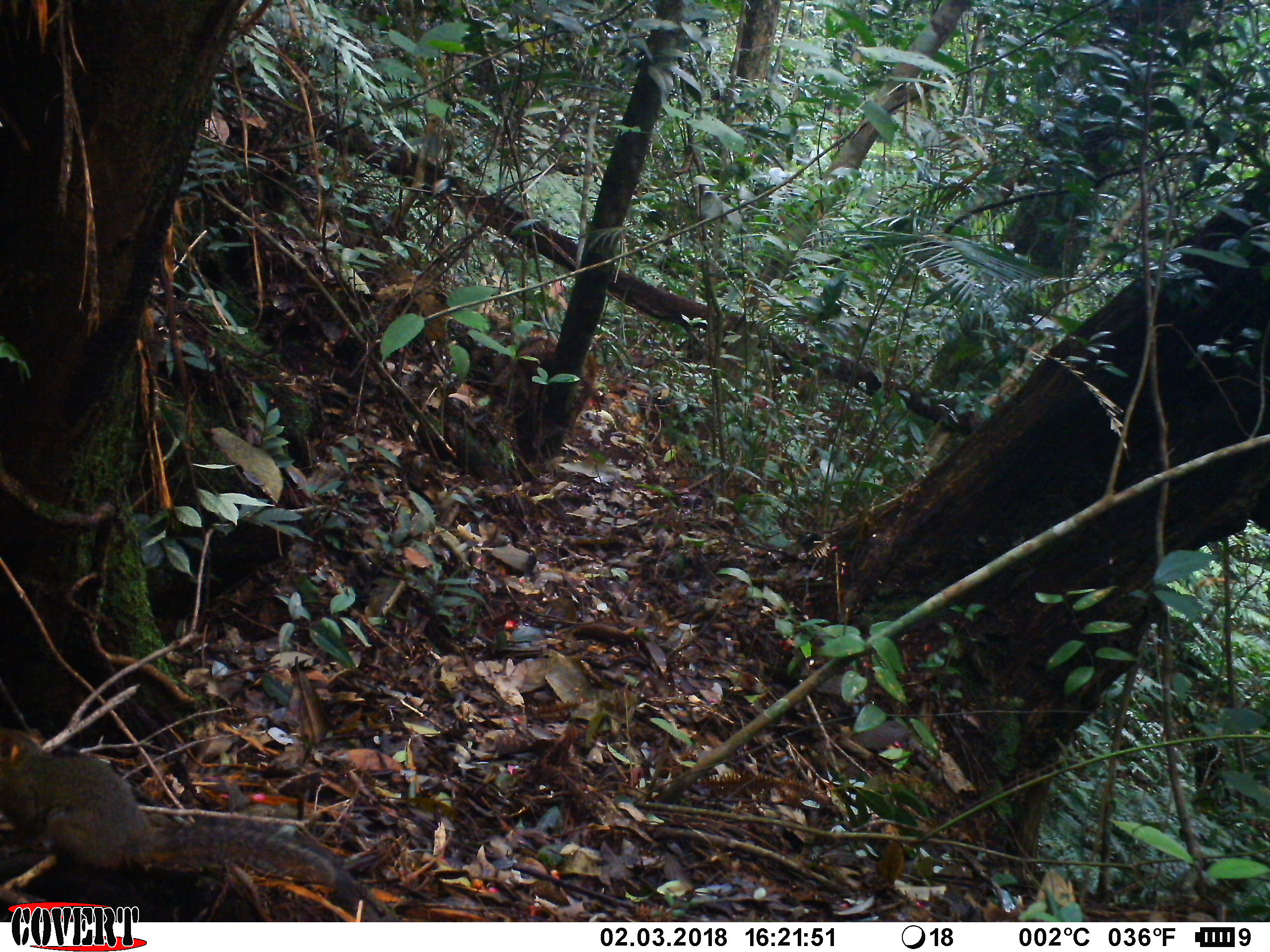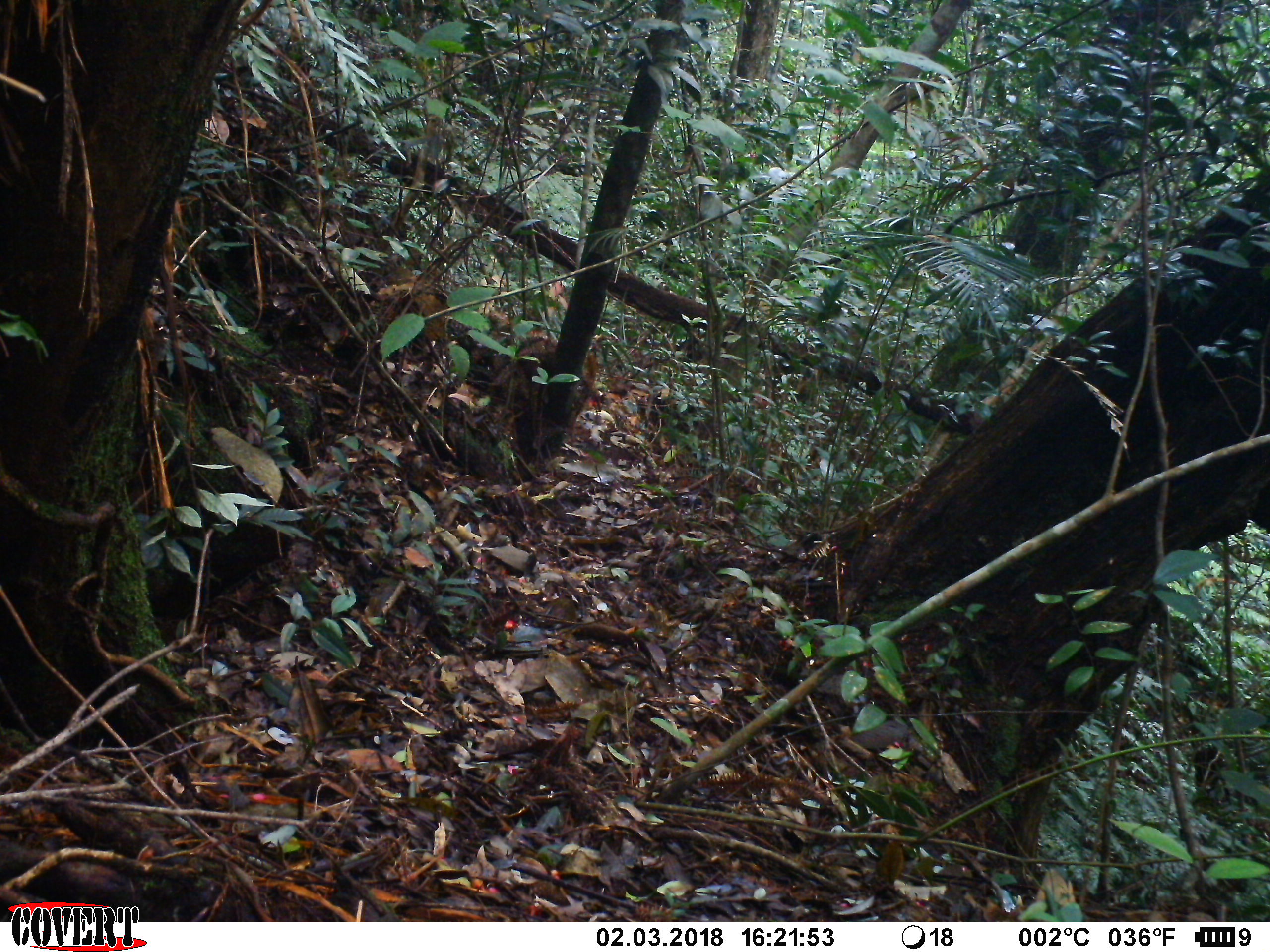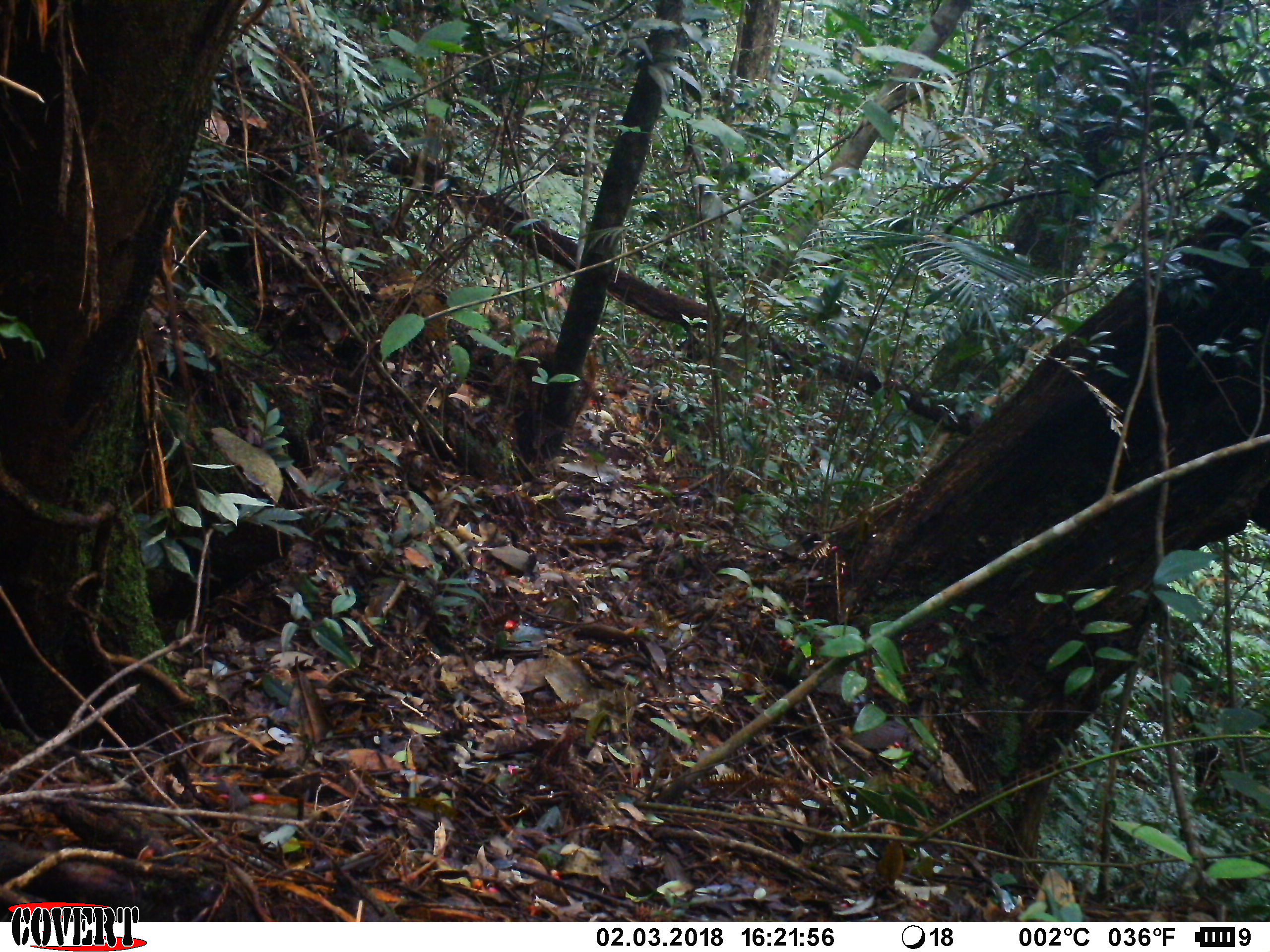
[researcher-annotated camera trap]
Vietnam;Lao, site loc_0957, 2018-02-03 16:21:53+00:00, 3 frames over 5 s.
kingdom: Animalia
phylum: Chordata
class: Mammalia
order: Rodentia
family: Sciuridae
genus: Dremomys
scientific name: Dremomys rufigenis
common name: red-cheeked squirrel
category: red cheeked squirrel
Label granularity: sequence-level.